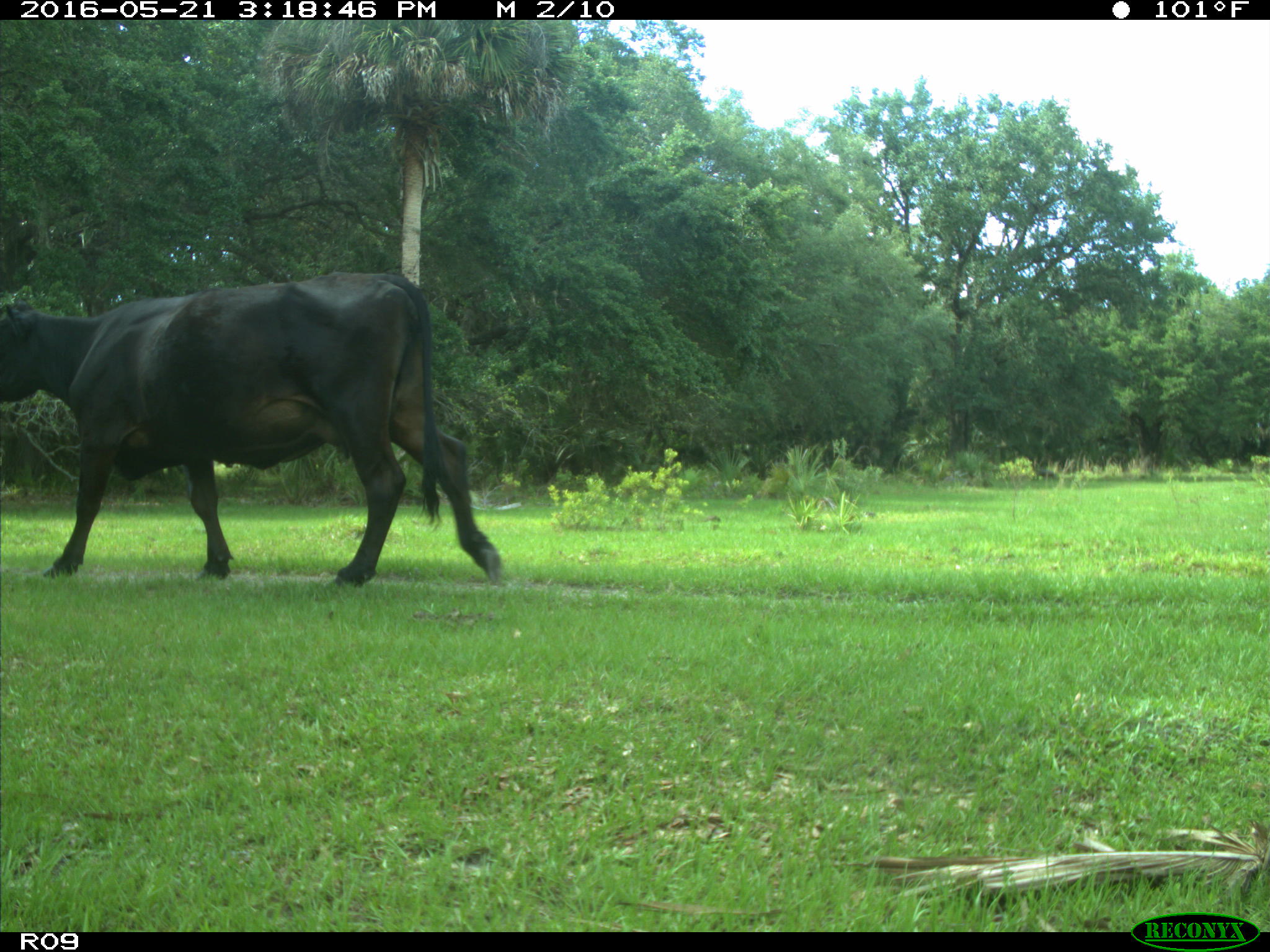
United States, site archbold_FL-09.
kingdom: Animalia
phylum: Chordata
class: Mammalia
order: Artiodactyla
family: Bovidae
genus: Bos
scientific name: Bos taurus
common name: domestic cow